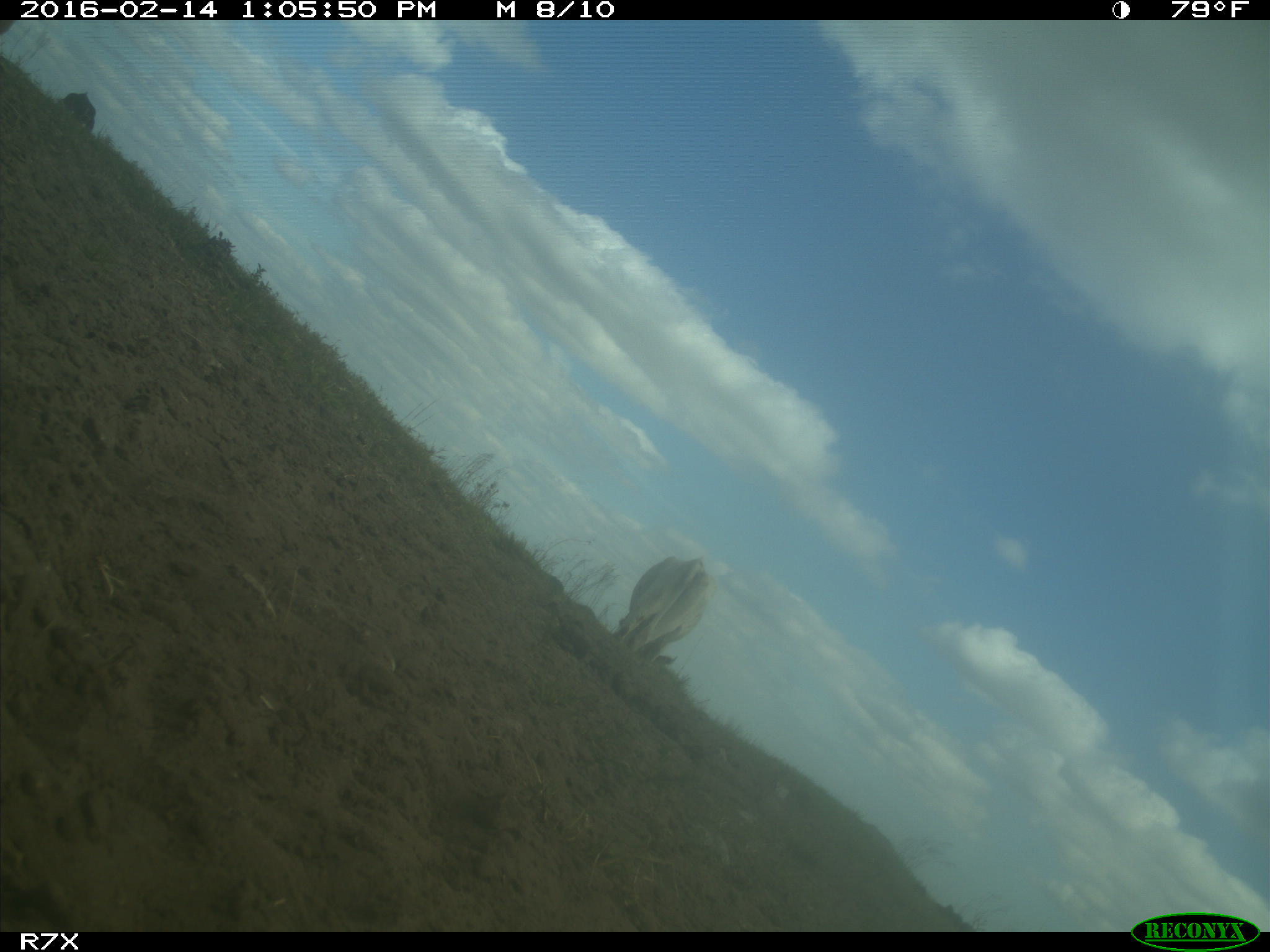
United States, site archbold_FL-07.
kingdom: Animalia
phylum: Chordata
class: Mammalia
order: Artiodactyla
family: Bovidae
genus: Bos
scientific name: Bos taurus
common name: domestic cow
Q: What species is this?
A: Bos taurus (domestic cow).